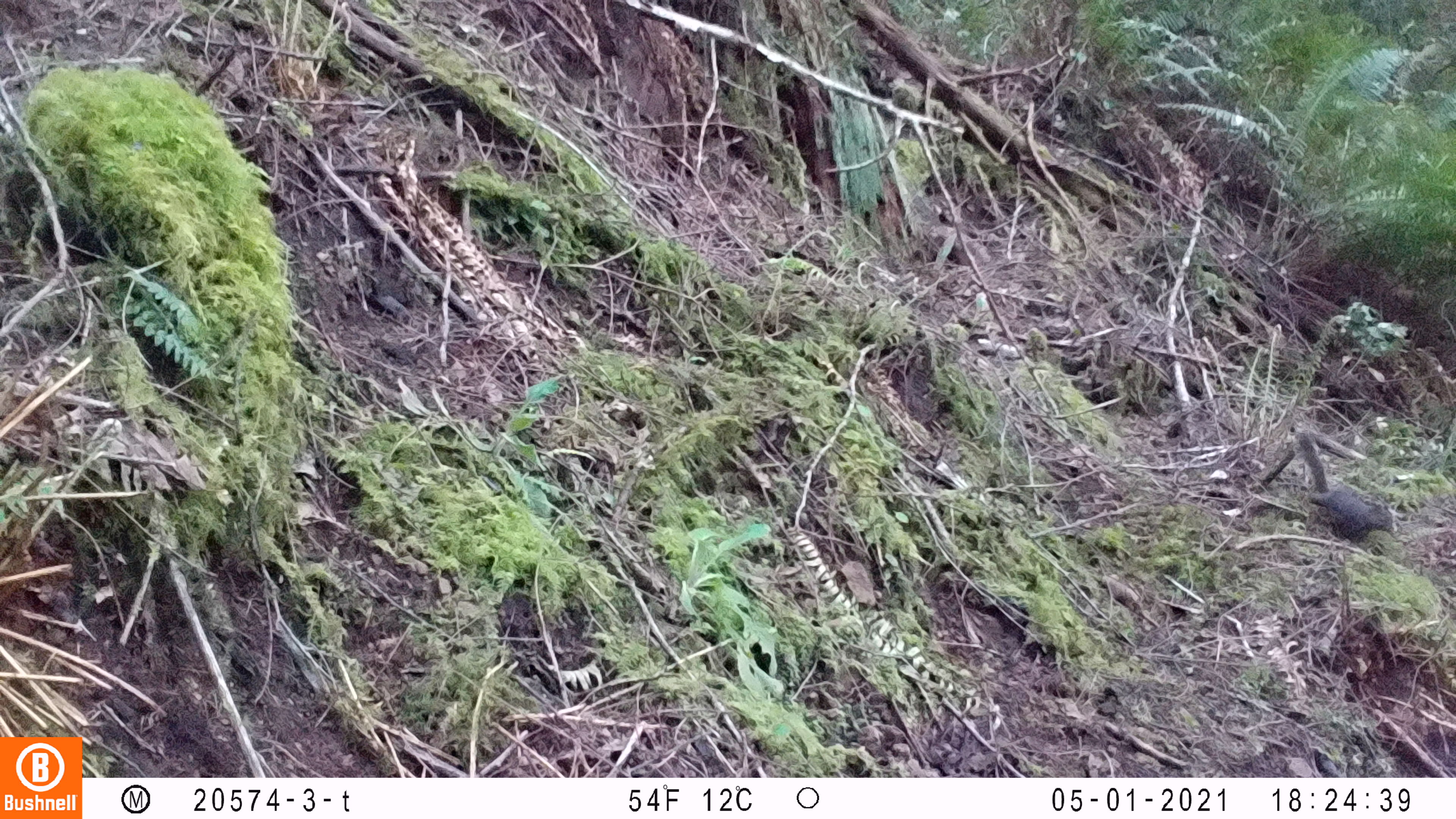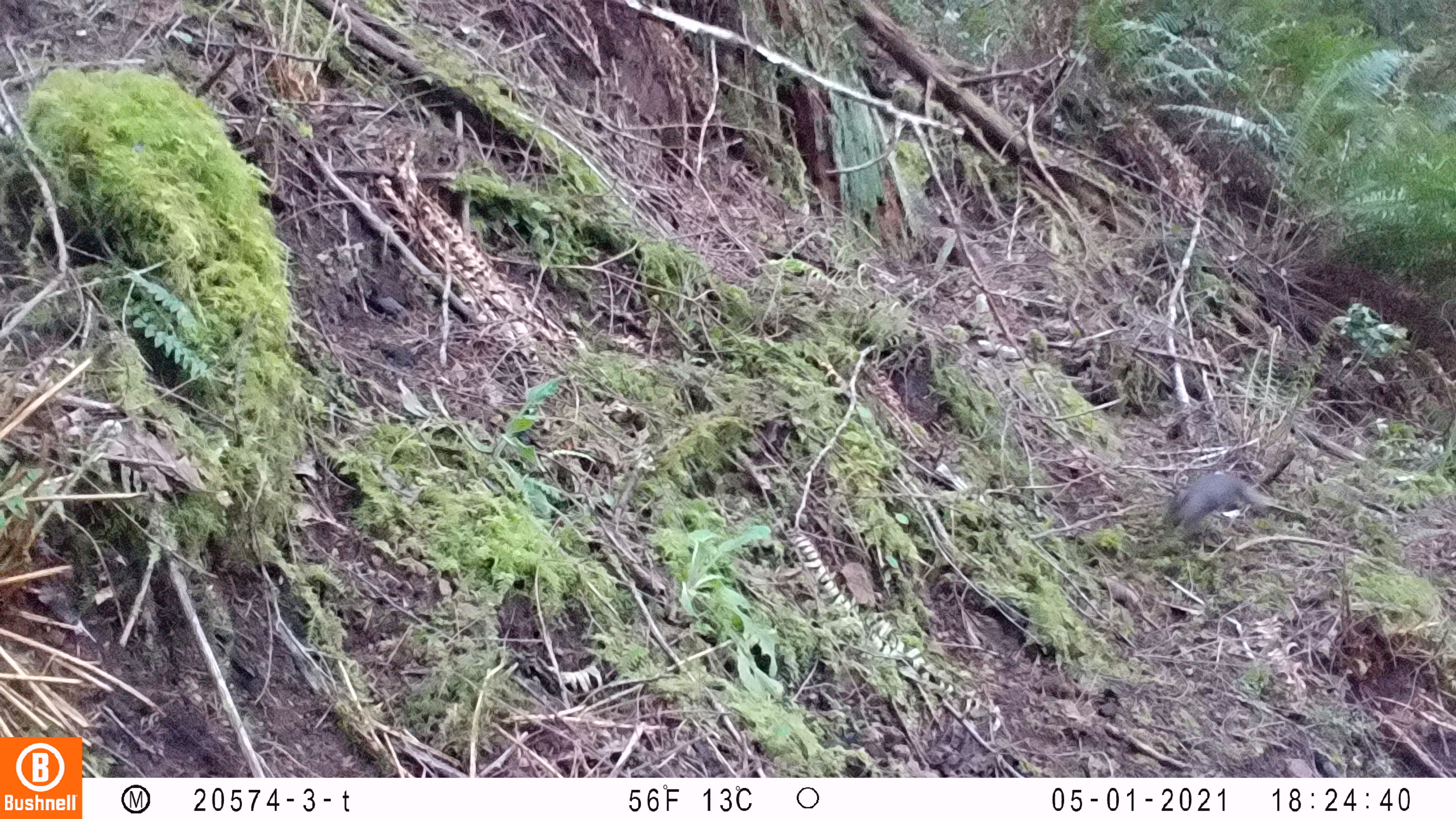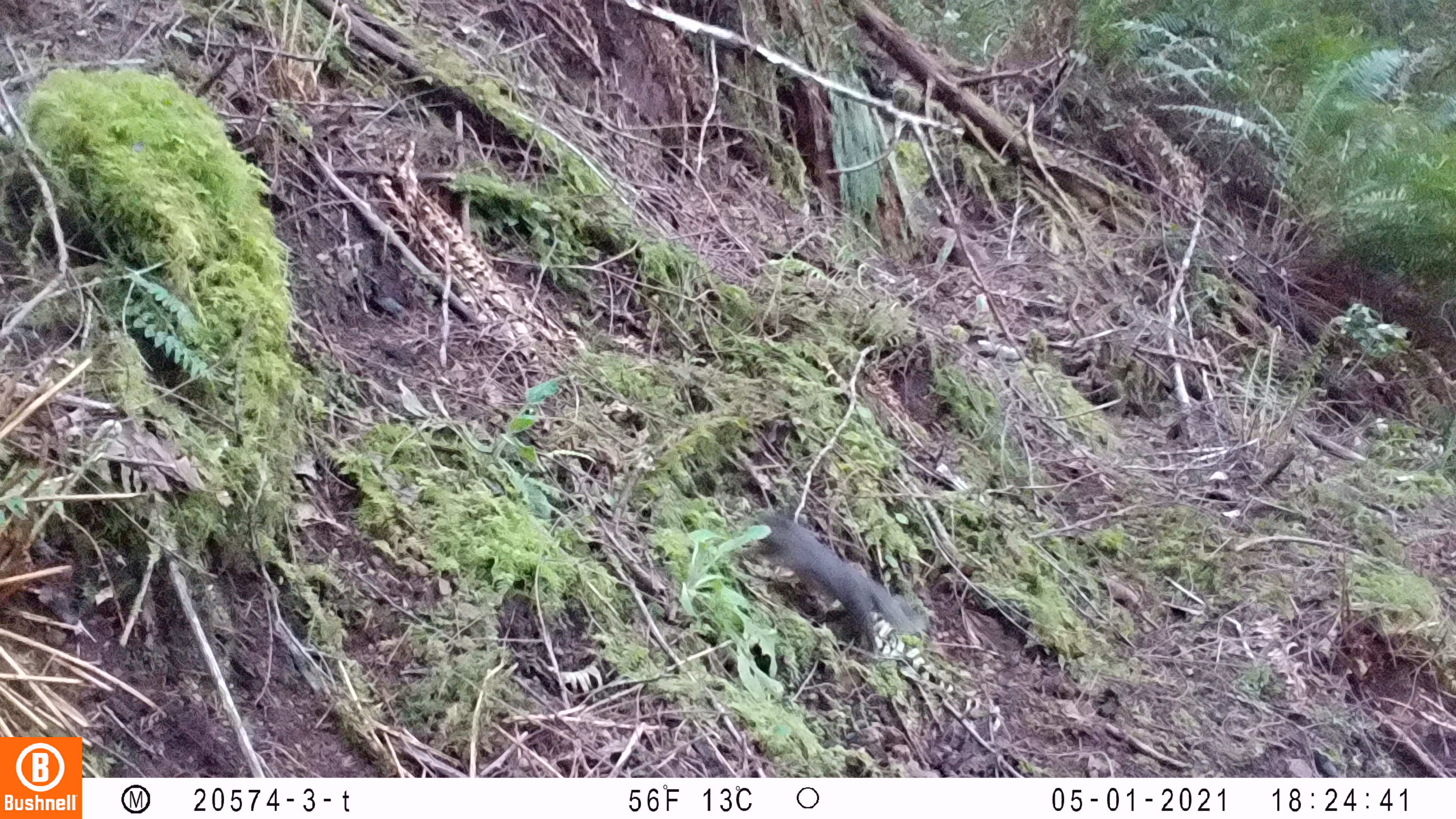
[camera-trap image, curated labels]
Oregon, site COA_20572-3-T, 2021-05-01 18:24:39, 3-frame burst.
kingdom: Animalia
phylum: Chordata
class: Mammalia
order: Rodentia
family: Sciuridae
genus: Tamiasciurus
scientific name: Tamiasciurus douglasii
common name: douglas squirrel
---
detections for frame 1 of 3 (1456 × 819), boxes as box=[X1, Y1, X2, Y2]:
douglas squirrel: box=[1292, 428, 1397, 545]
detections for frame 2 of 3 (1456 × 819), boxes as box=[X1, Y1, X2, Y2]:
douglas squirrel: box=[1157, 441, 1293, 541]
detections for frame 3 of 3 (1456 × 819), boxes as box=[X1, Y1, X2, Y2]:
douglas squirrel: box=[742, 507, 933, 659]